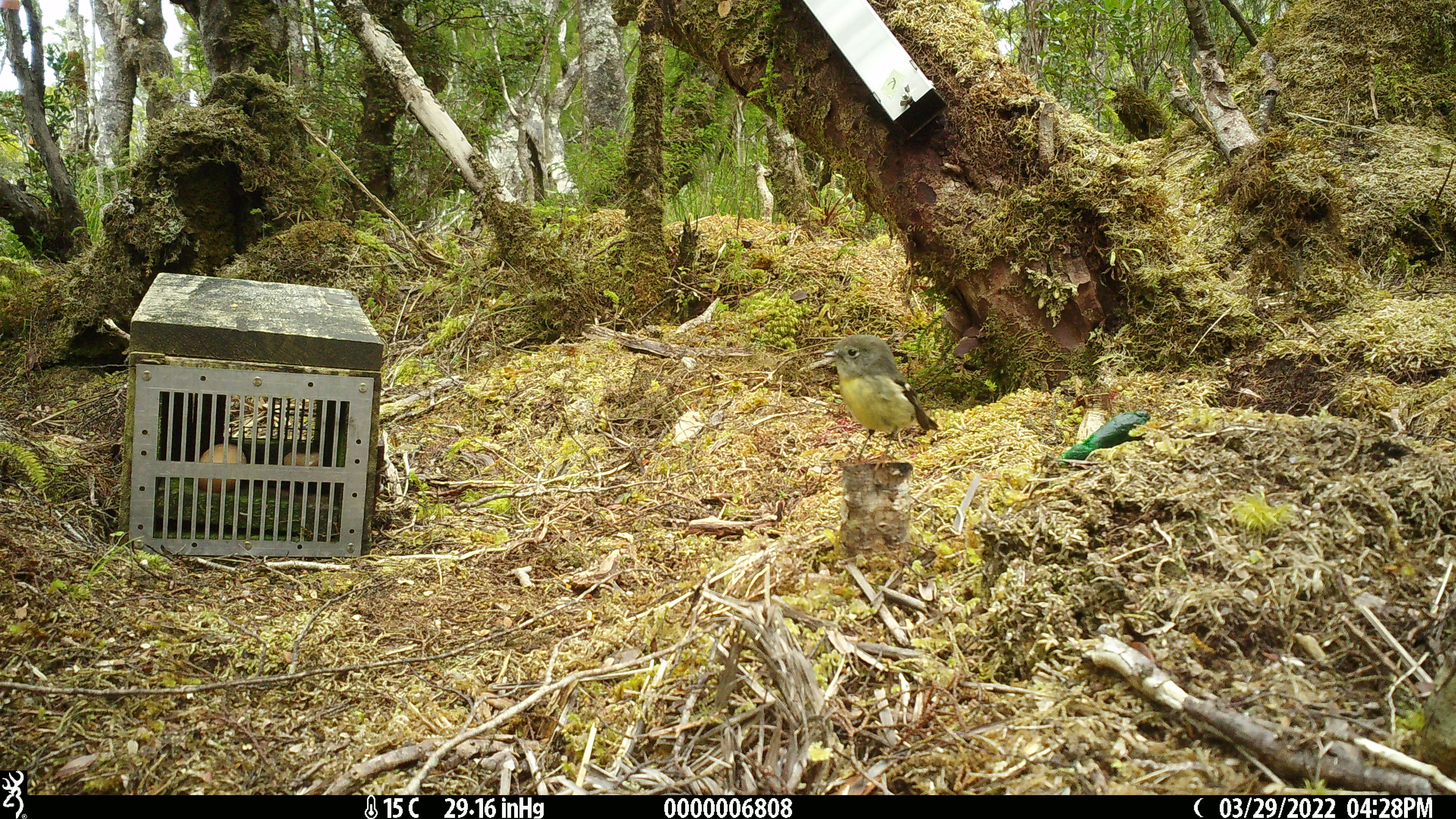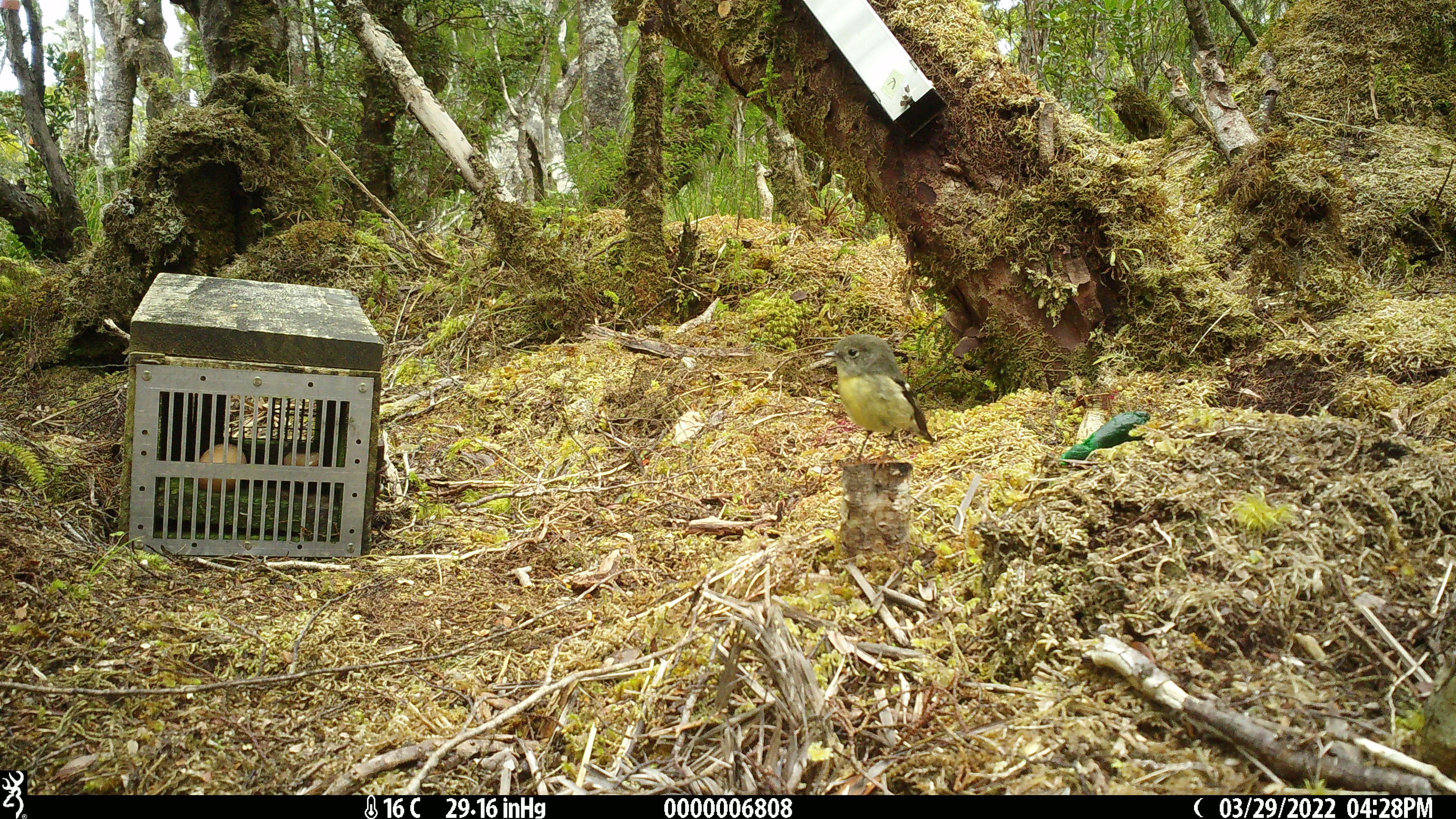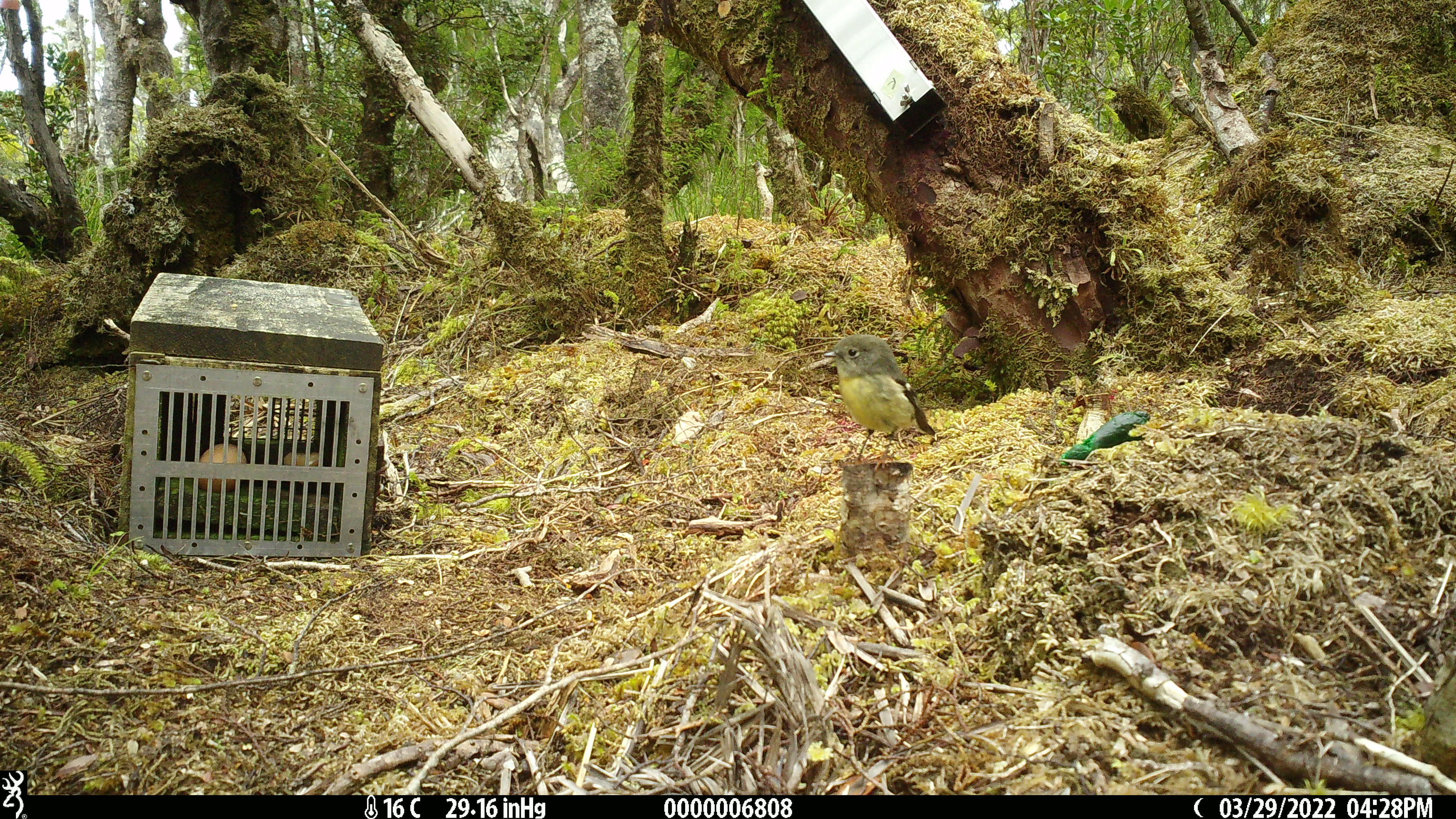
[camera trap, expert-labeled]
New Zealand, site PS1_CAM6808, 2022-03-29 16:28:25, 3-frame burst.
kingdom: Animalia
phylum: Chordata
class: Aves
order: Passeriformes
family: Petroicidae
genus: Petroica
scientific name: Petroica macrocephala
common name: tomtit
Tomtit (Petroica macrocephala).